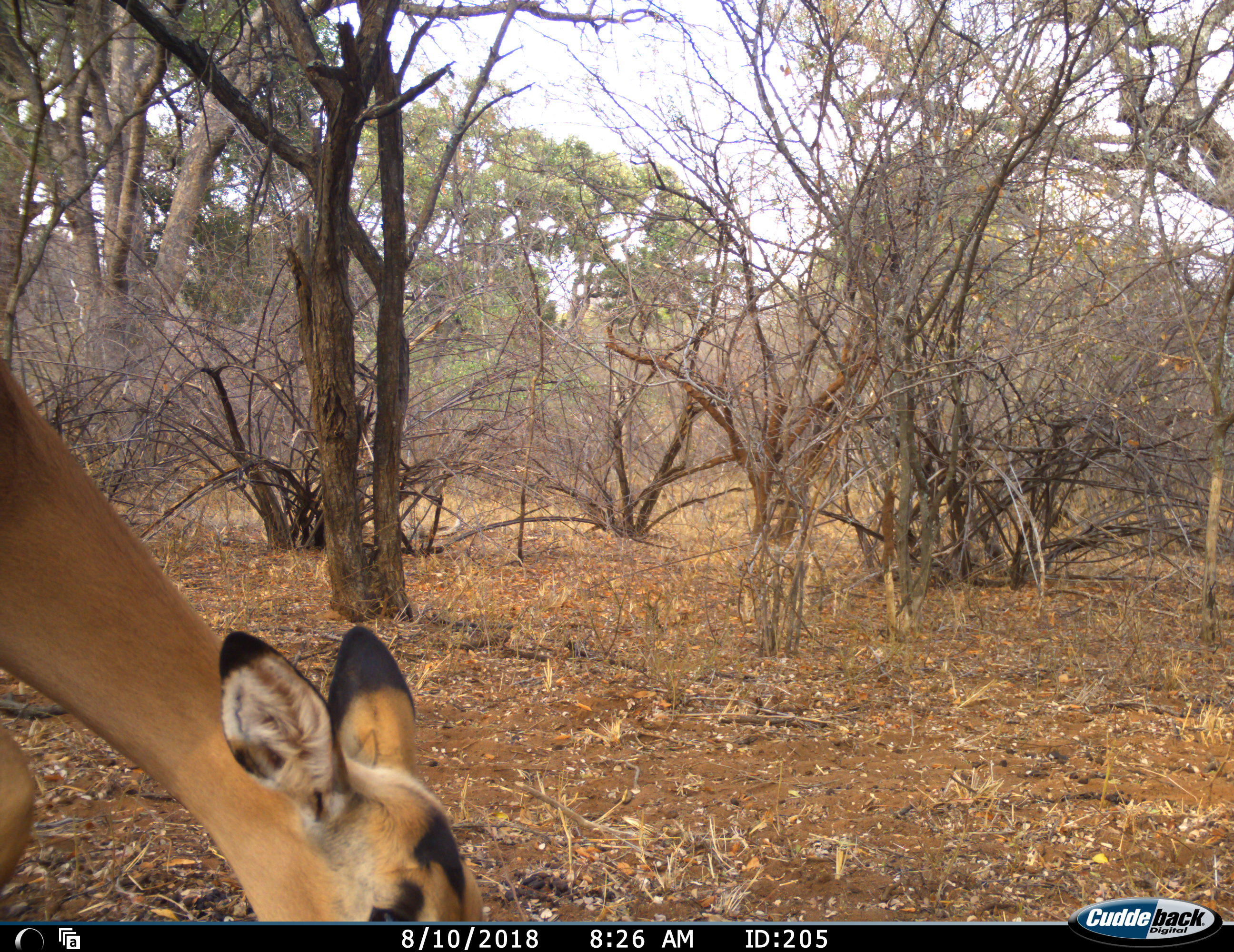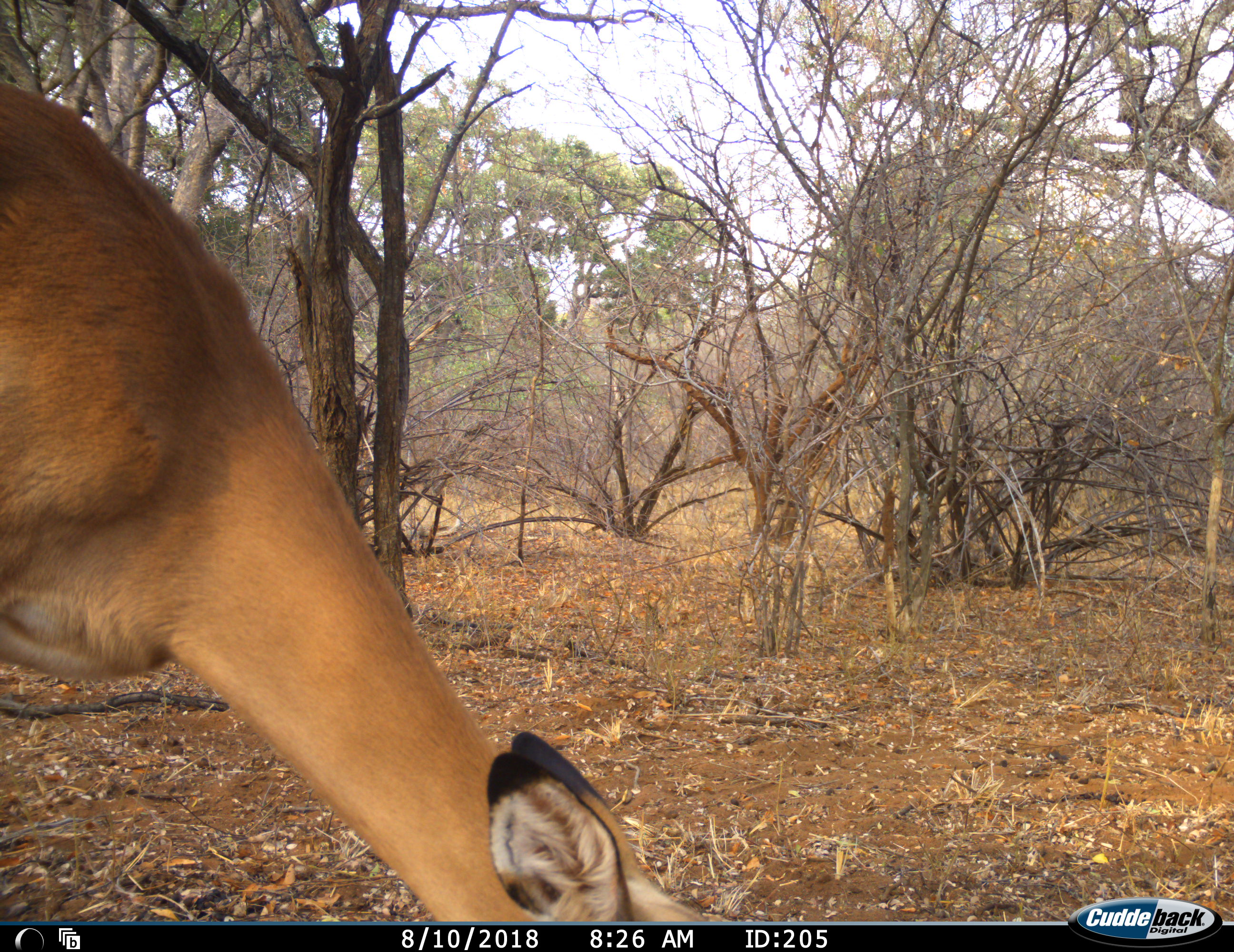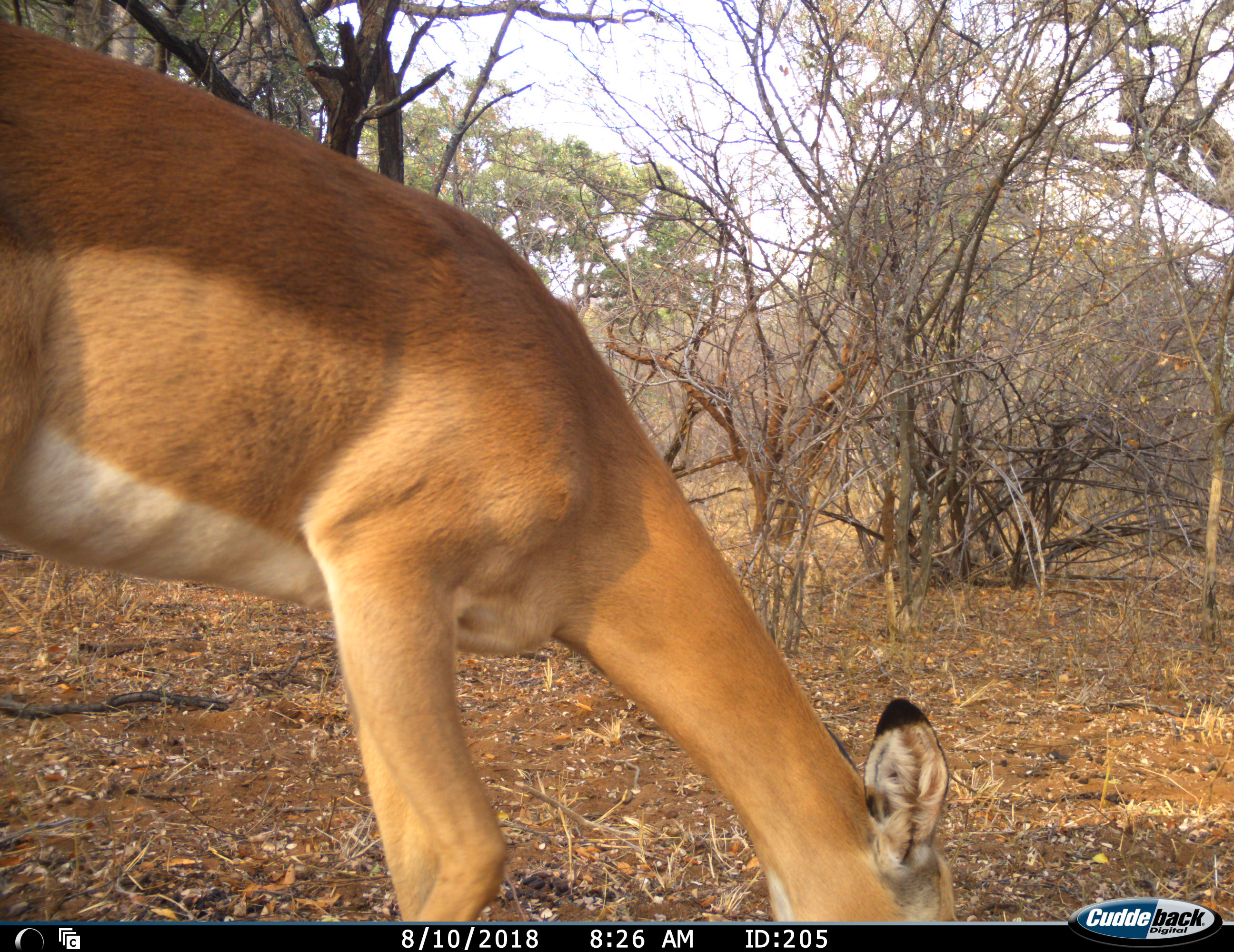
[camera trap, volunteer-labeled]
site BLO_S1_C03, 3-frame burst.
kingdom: Animalia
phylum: Chordata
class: Mammalia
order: Artiodactyla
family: Bovidae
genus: Aepyceros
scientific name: Aepyceros melampus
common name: impala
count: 1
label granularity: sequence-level